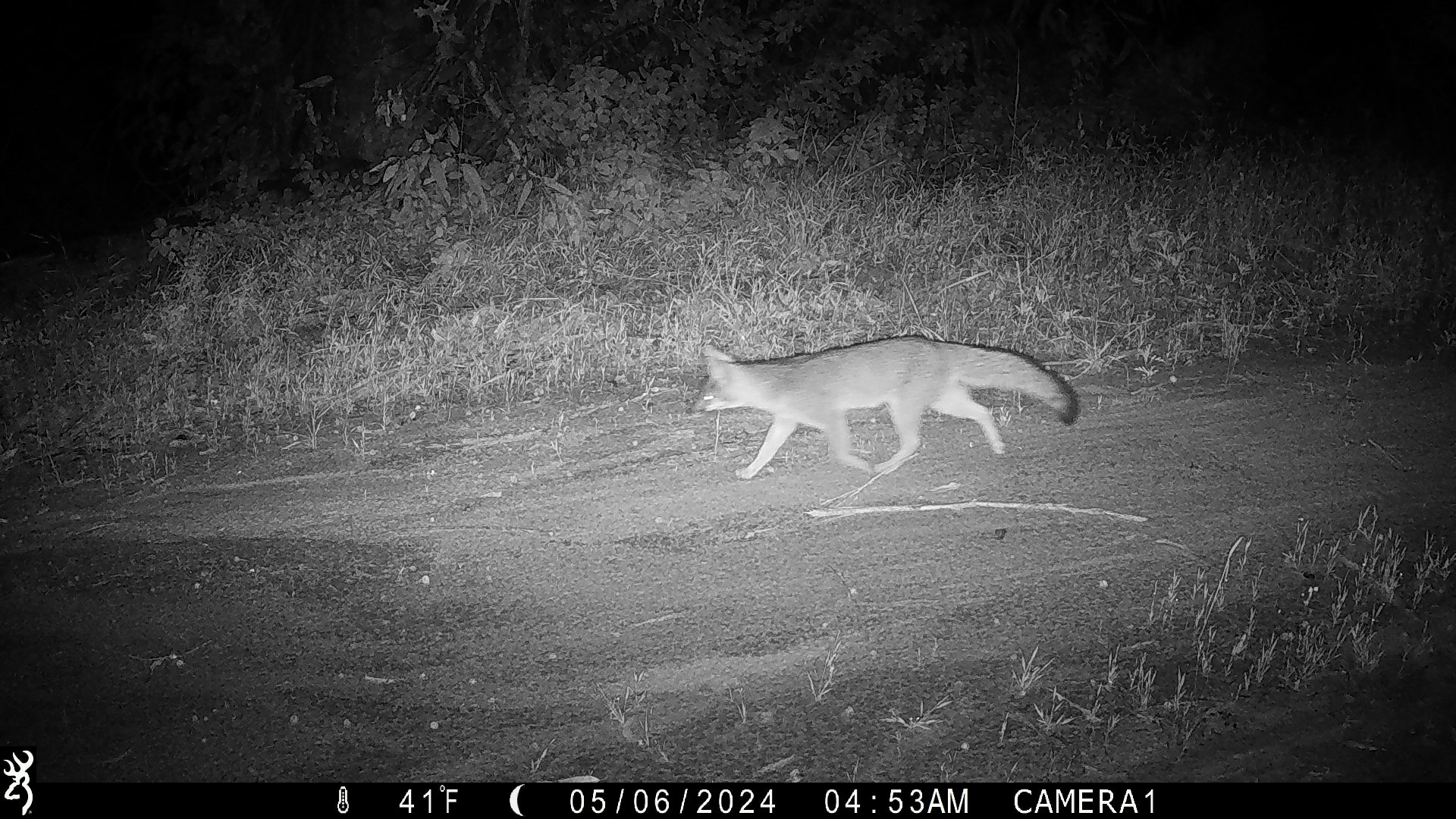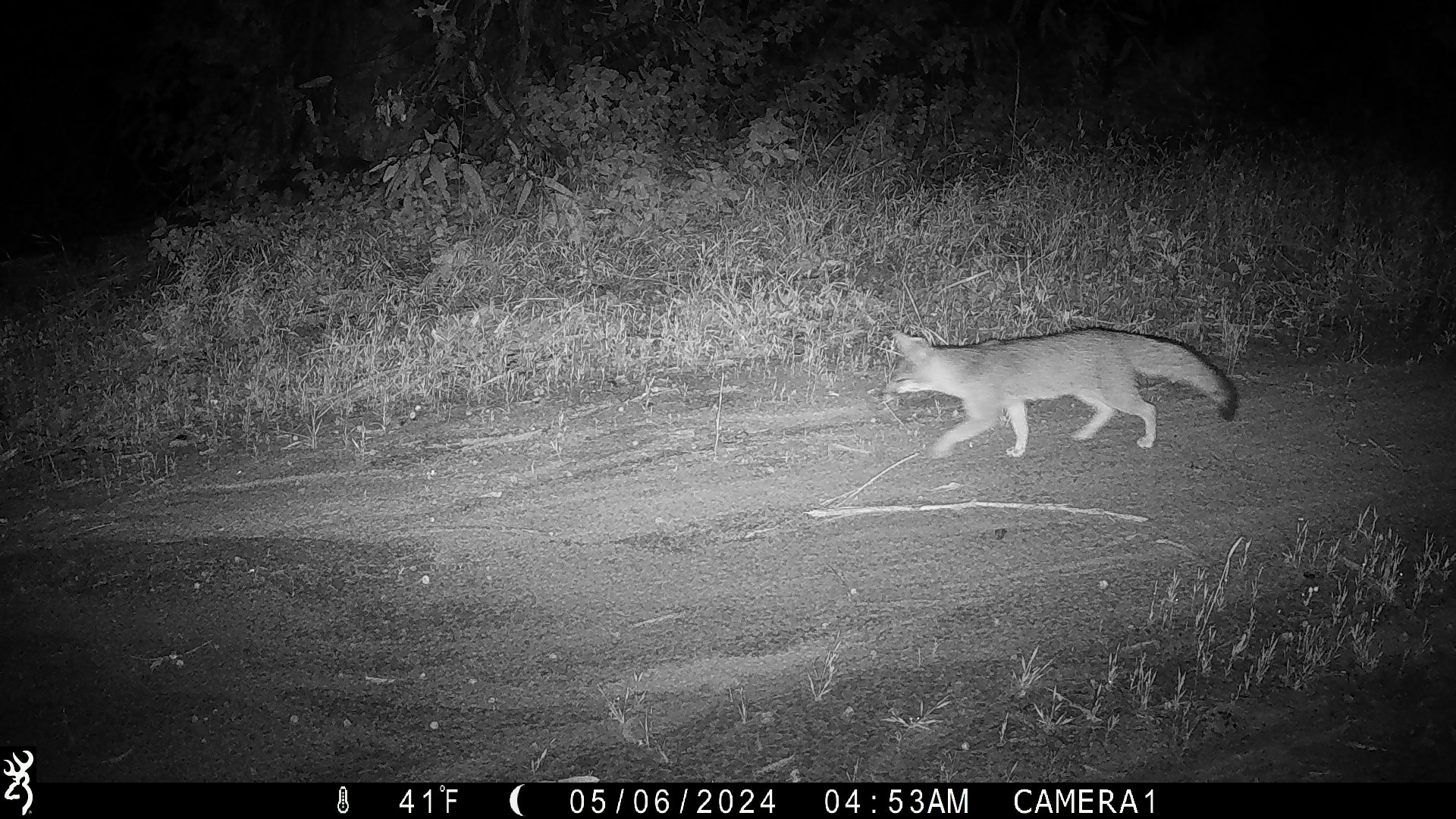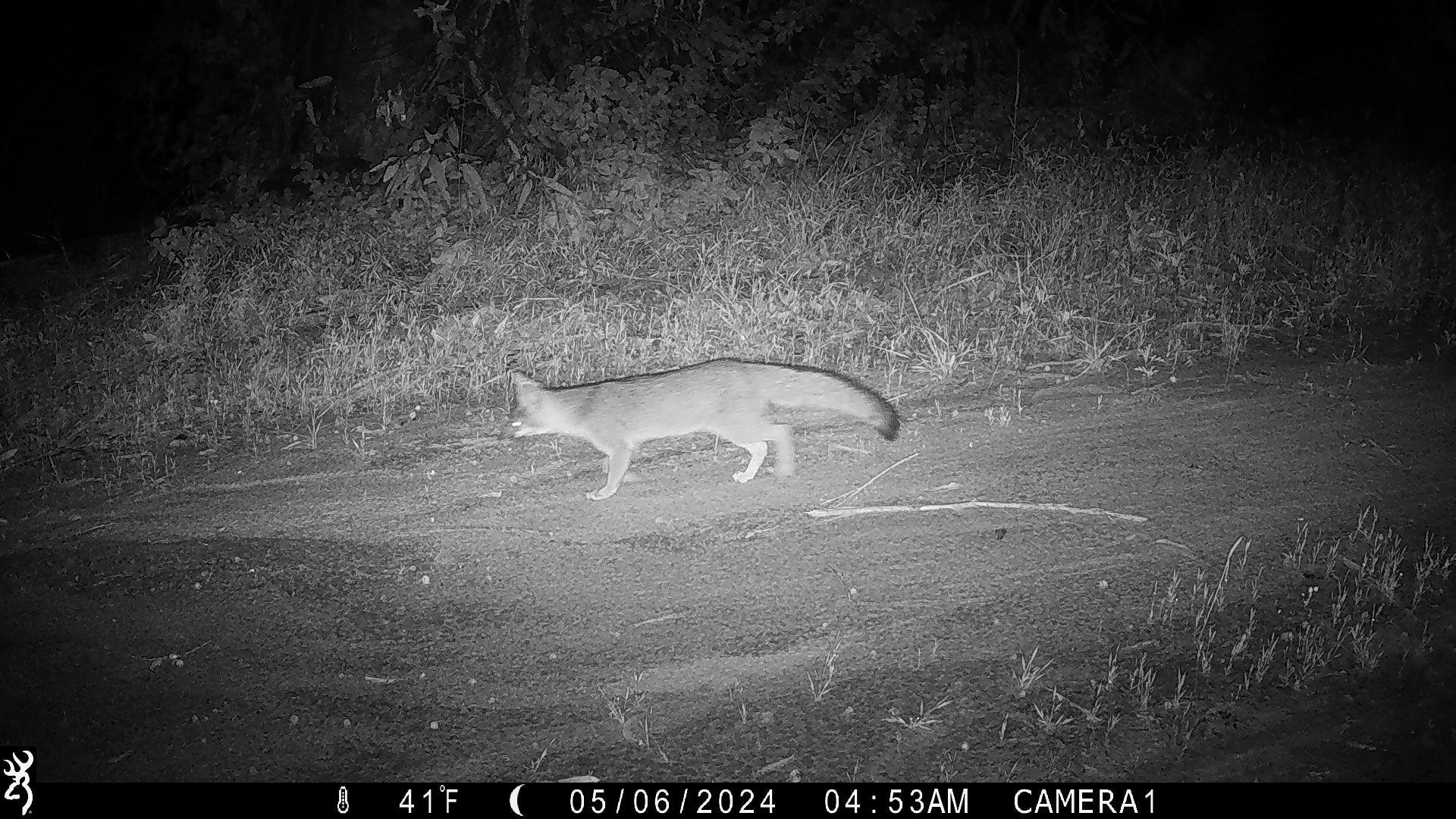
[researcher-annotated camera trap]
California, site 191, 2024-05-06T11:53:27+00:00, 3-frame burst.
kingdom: Animalia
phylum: Chordata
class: Mammalia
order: Carnivora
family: Canidae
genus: Urocyon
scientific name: Urocyon cinereoargenteus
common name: gray fox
Gray fox (Urocyon cinereoargenteus).